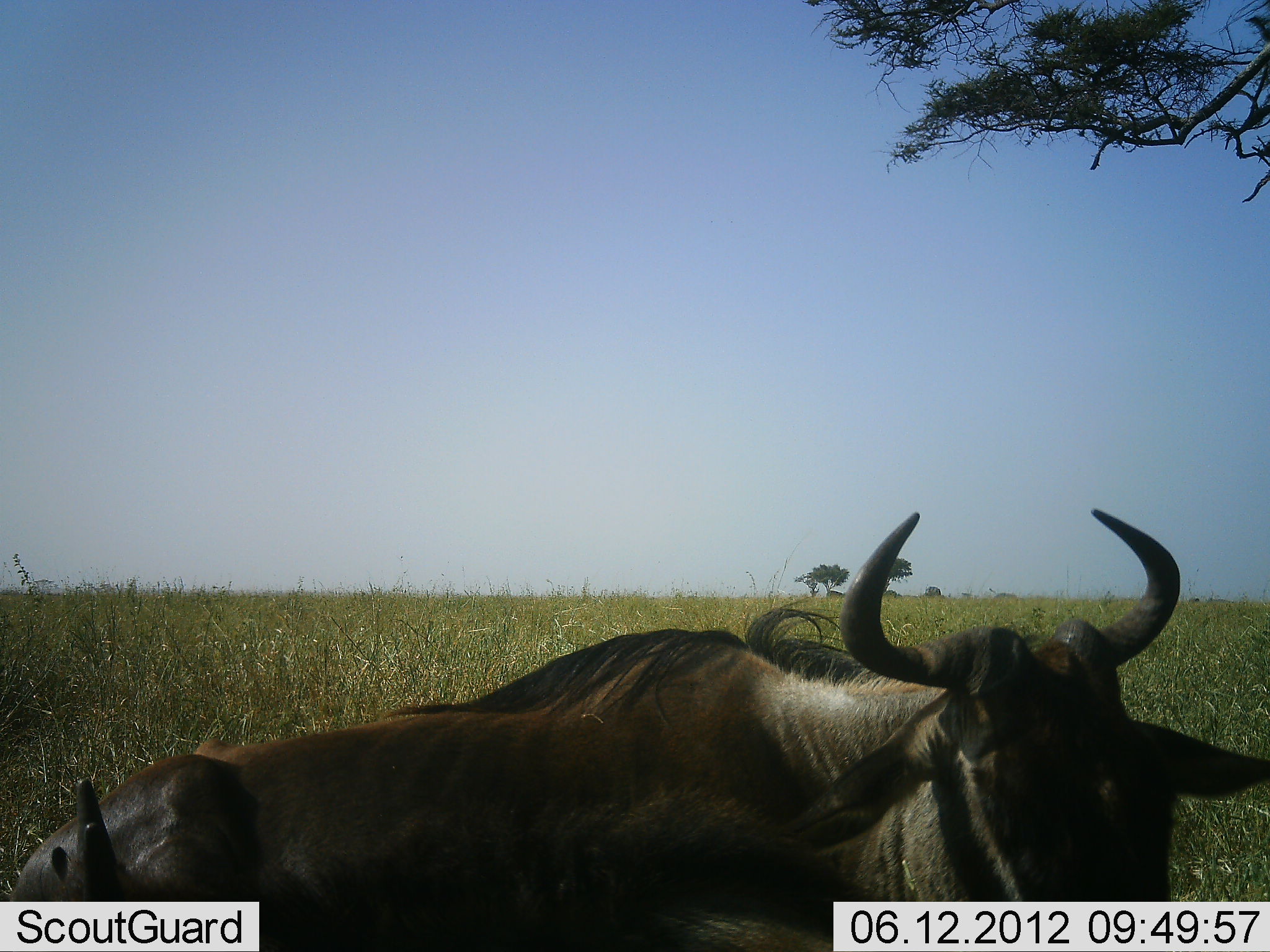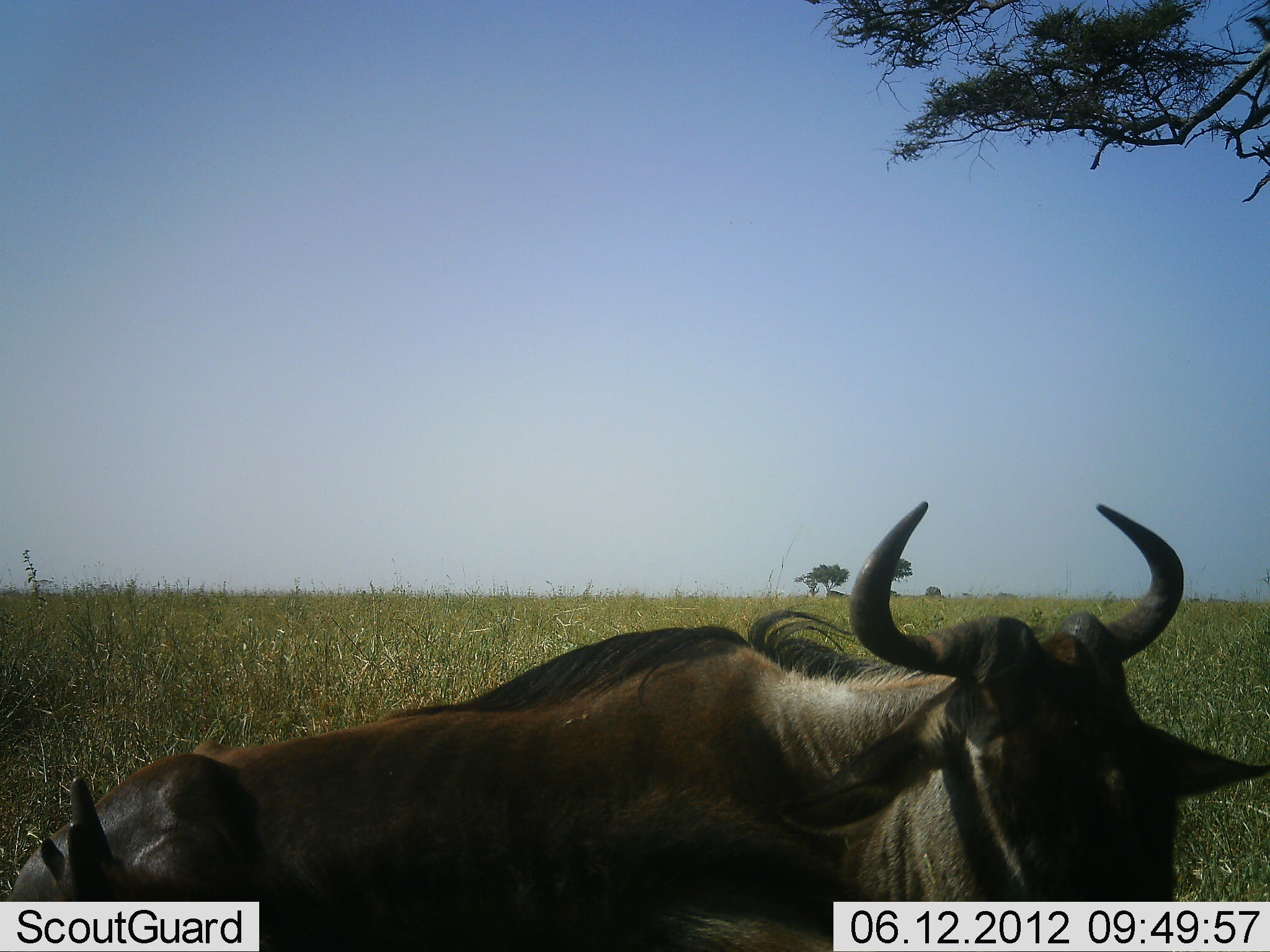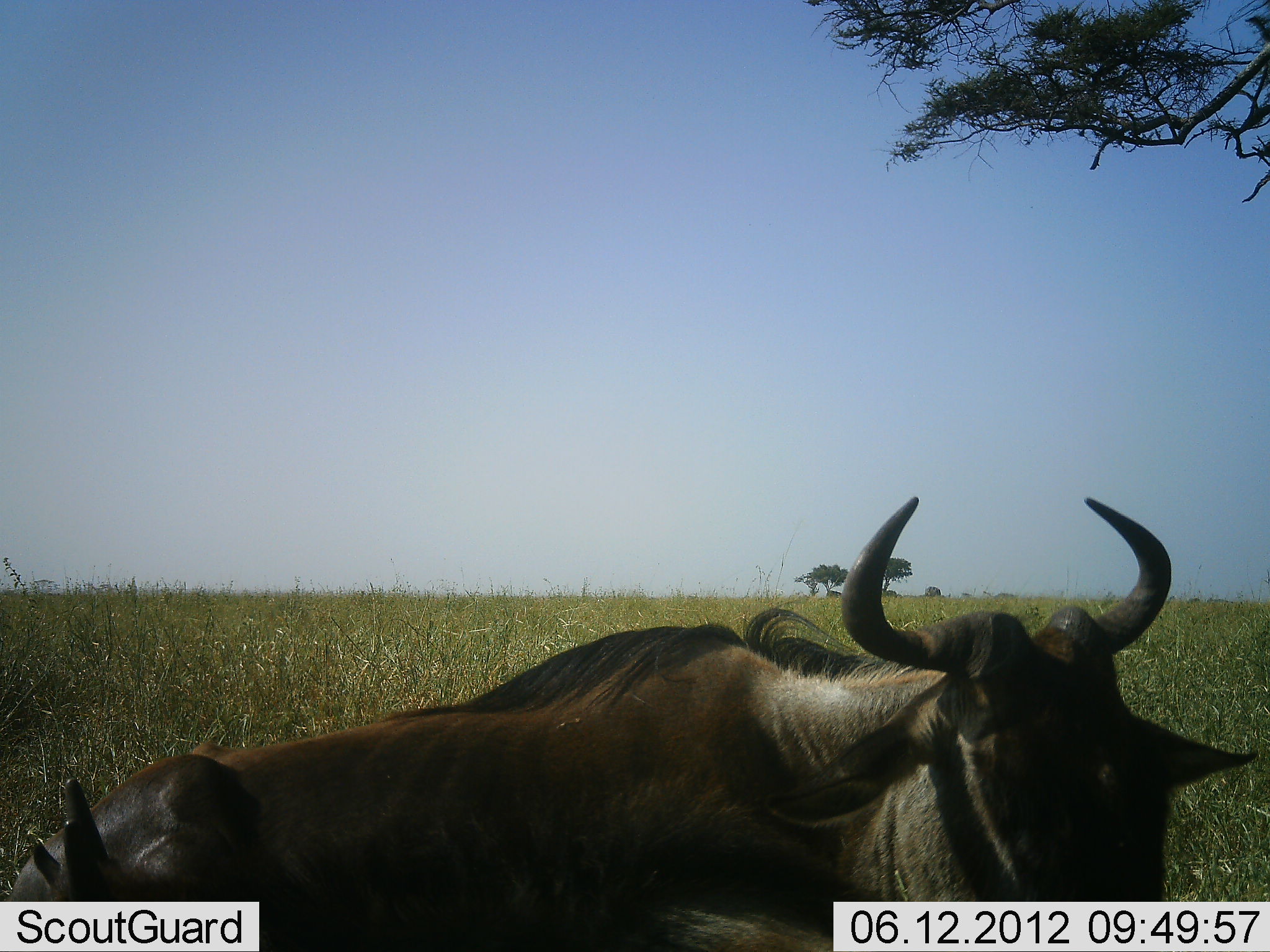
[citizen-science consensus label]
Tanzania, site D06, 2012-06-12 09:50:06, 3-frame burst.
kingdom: Animalia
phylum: Chordata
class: Mammalia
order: Artiodactyla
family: Bovidae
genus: Connochaetes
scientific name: Connochaetes taurinus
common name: blue wildebeest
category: wildebeest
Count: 2.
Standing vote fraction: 40%.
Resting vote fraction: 60%.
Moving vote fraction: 0%.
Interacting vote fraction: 0%.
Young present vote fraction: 0%.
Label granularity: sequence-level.